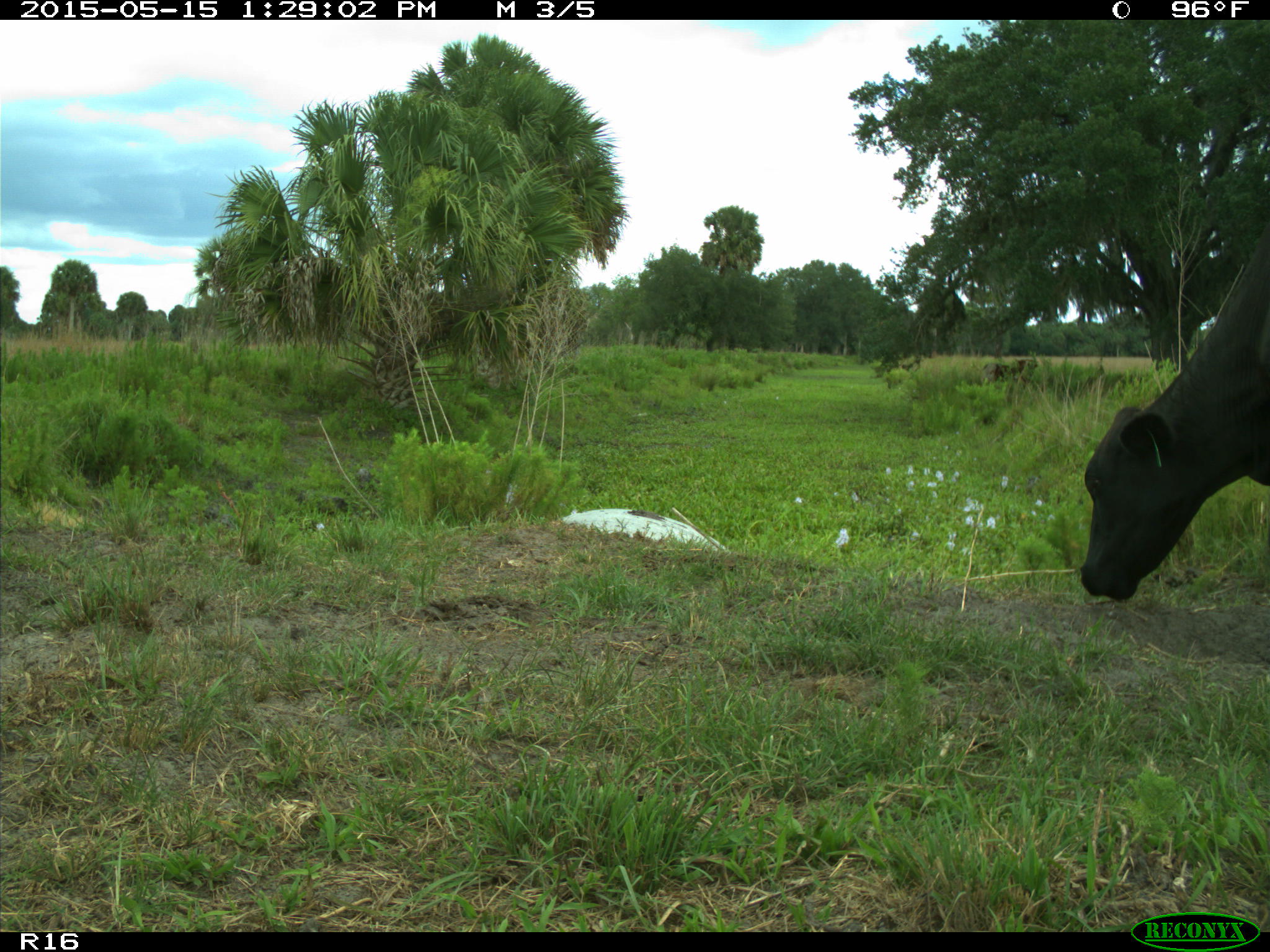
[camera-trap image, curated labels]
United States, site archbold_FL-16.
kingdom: Animalia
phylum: Chordata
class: Mammalia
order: Artiodactyla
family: Bovidae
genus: Bos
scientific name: Bos taurus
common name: domestic cow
Bos taurus (domestic cow).